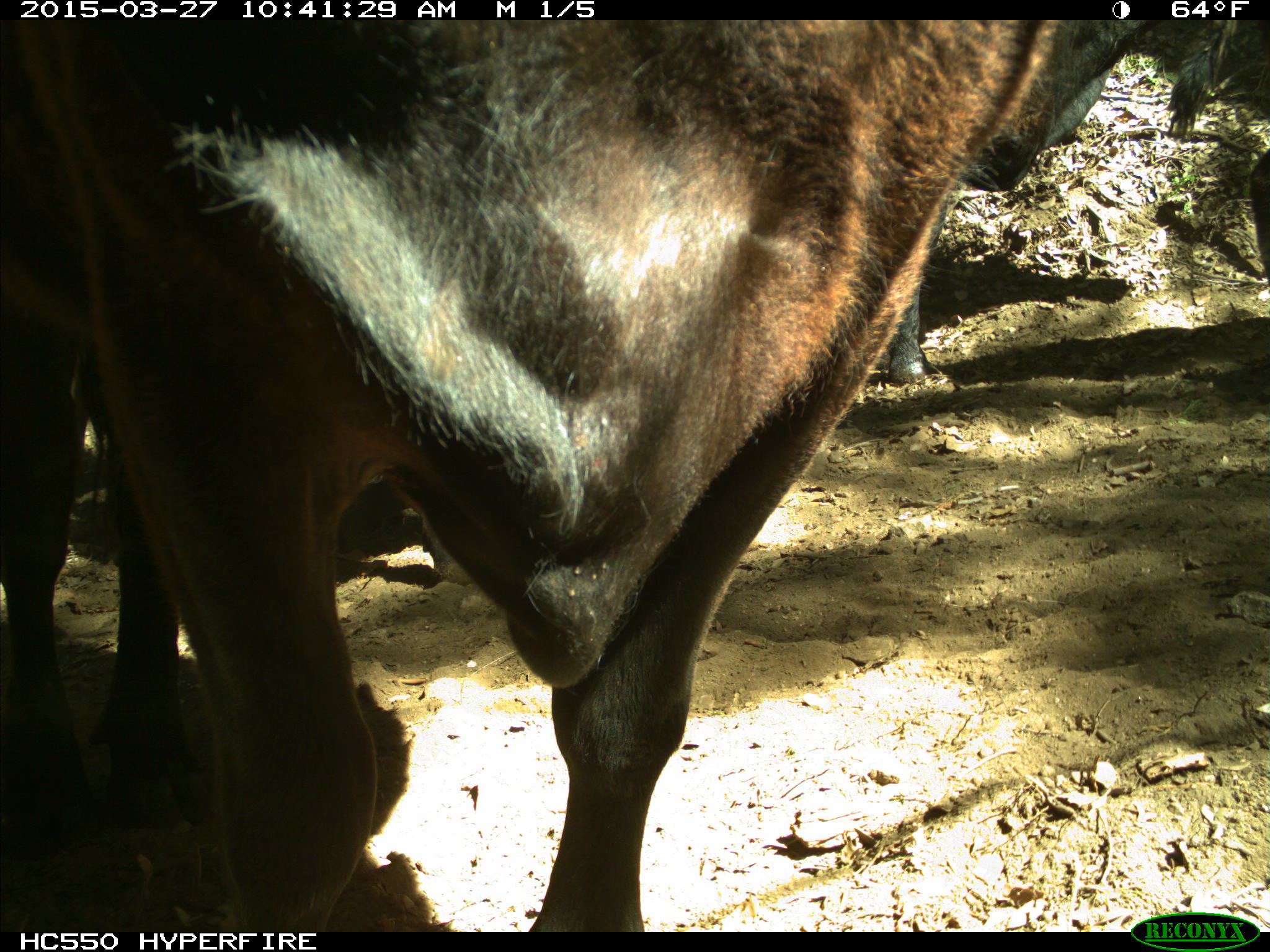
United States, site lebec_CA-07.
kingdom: Animalia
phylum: Chordata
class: Mammalia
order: Artiodactyla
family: Bovidae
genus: Bos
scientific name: Bos taurus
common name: domestic cow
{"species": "Bos taurus (domestic cow)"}